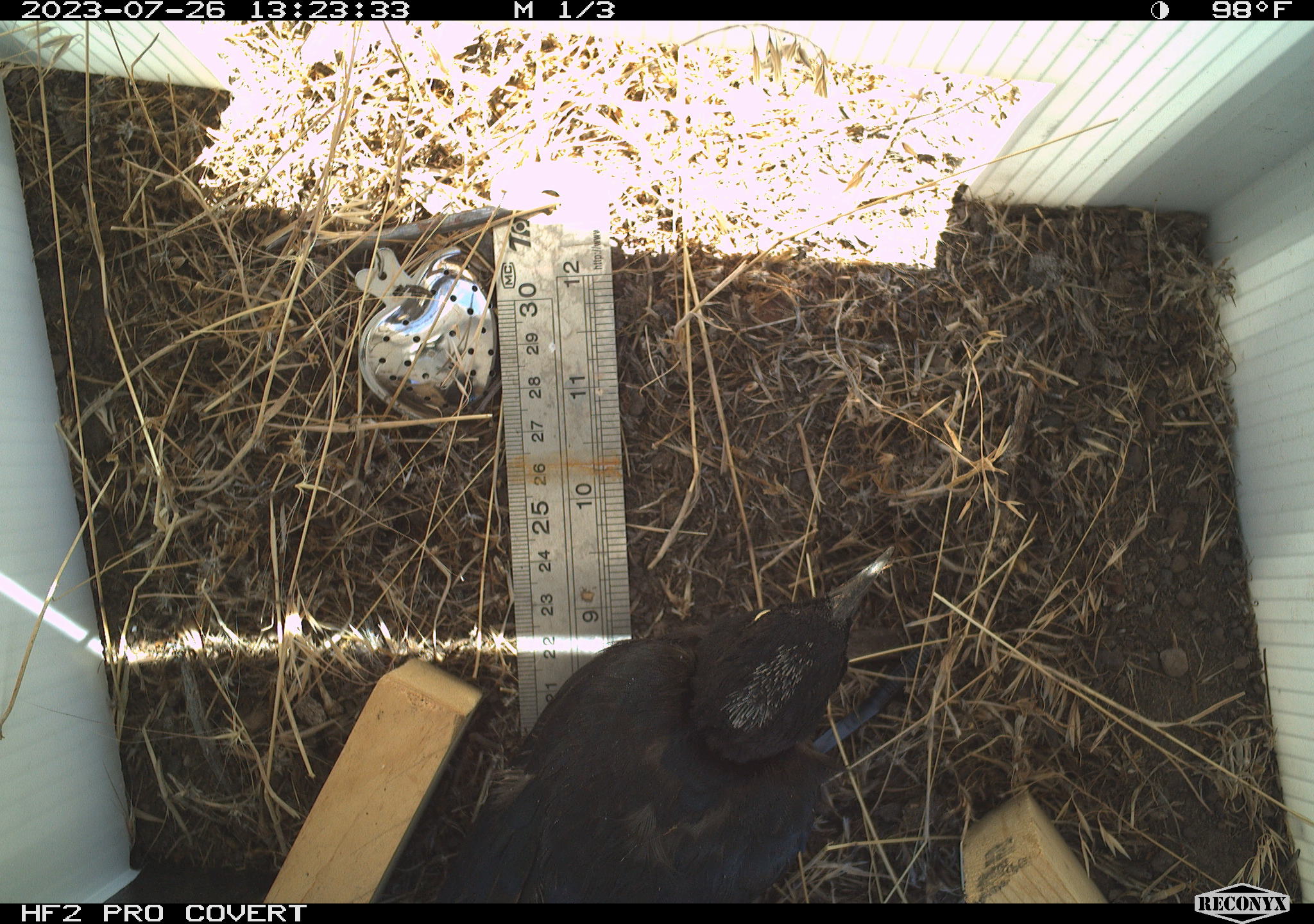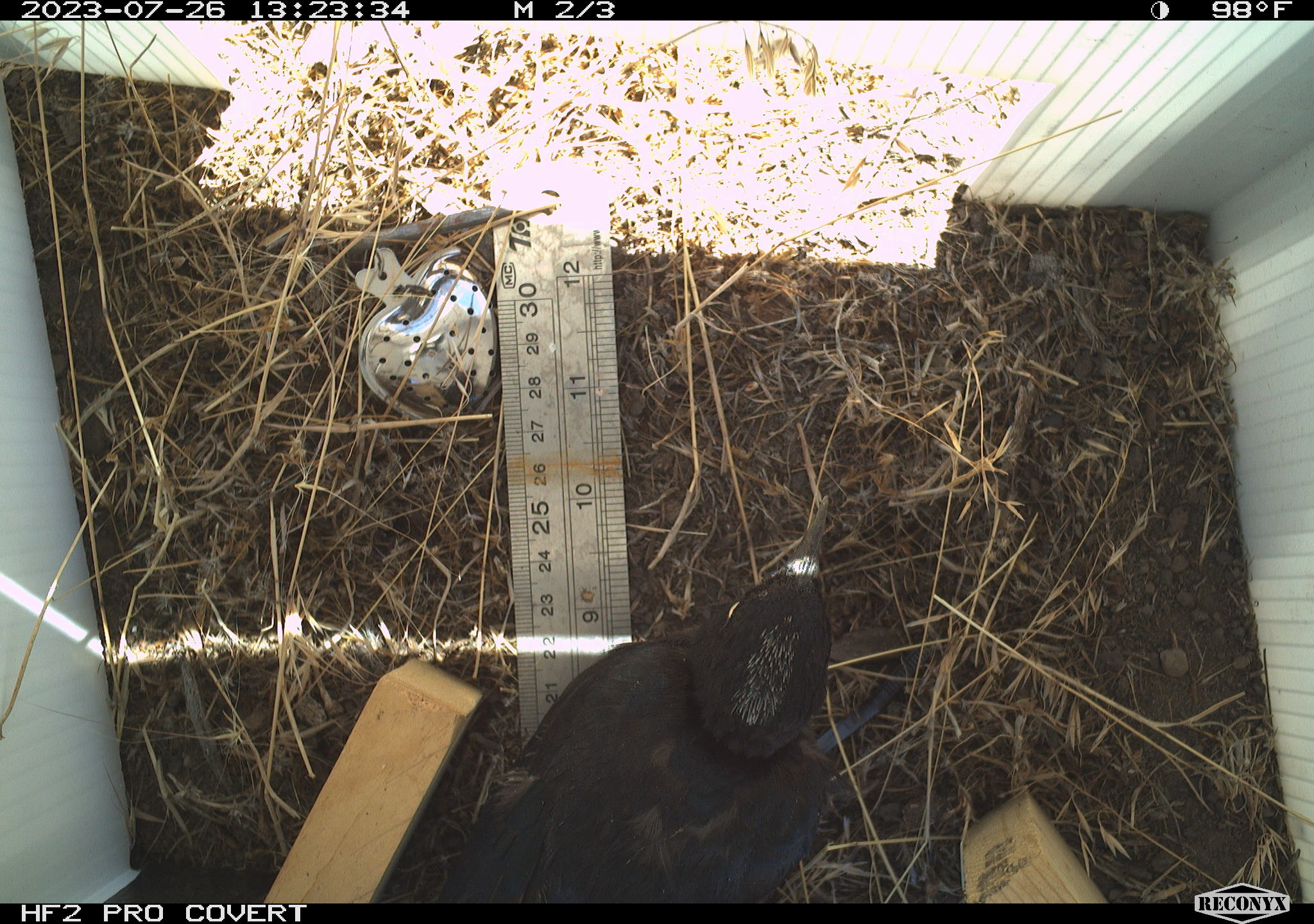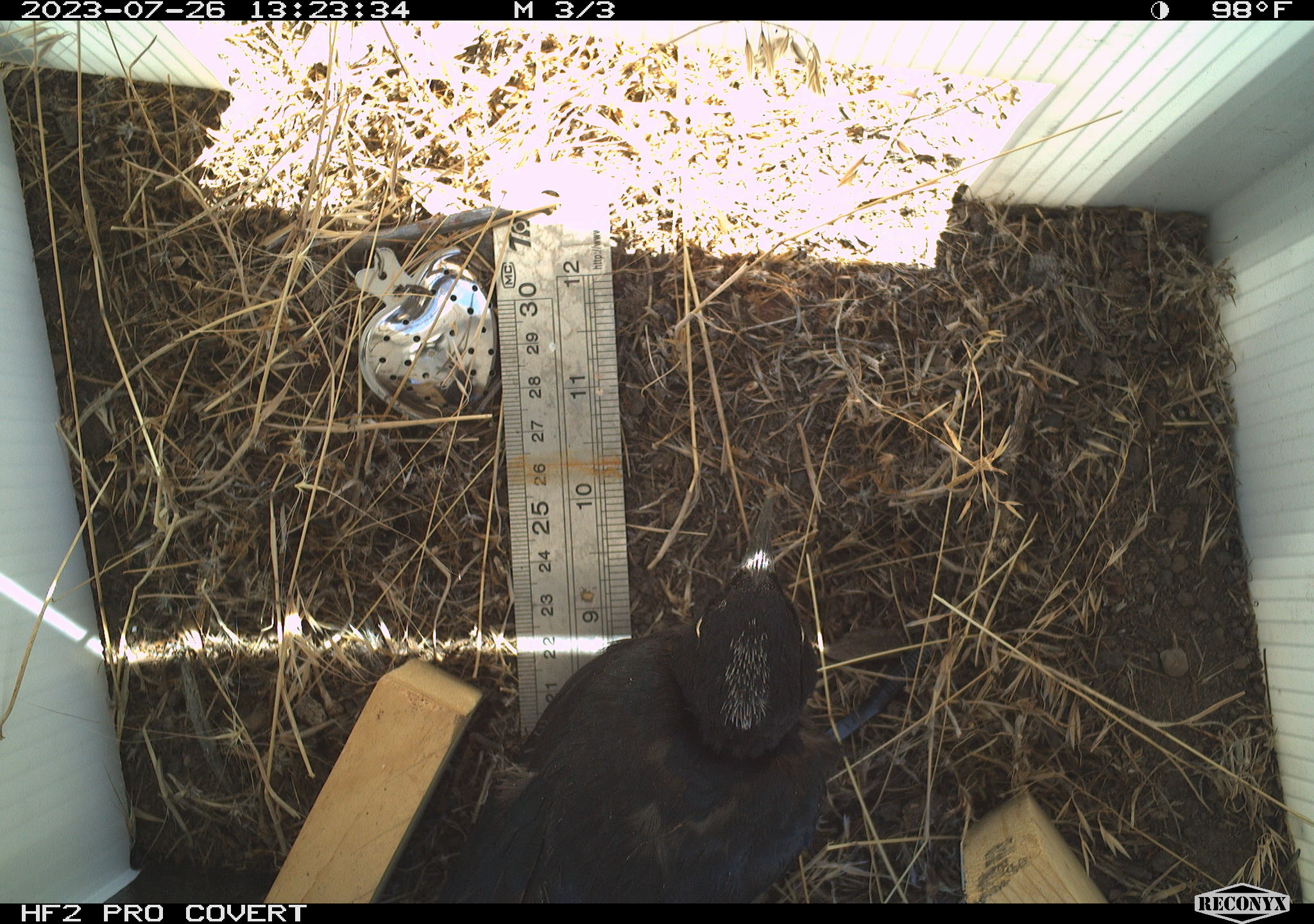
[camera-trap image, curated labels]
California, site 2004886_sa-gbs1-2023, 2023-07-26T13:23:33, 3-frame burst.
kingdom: Animalia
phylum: Chordata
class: Aves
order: Passeriformes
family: Icteridae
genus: Euphagus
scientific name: Euphagus cyanocephalus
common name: brewer's blackbird